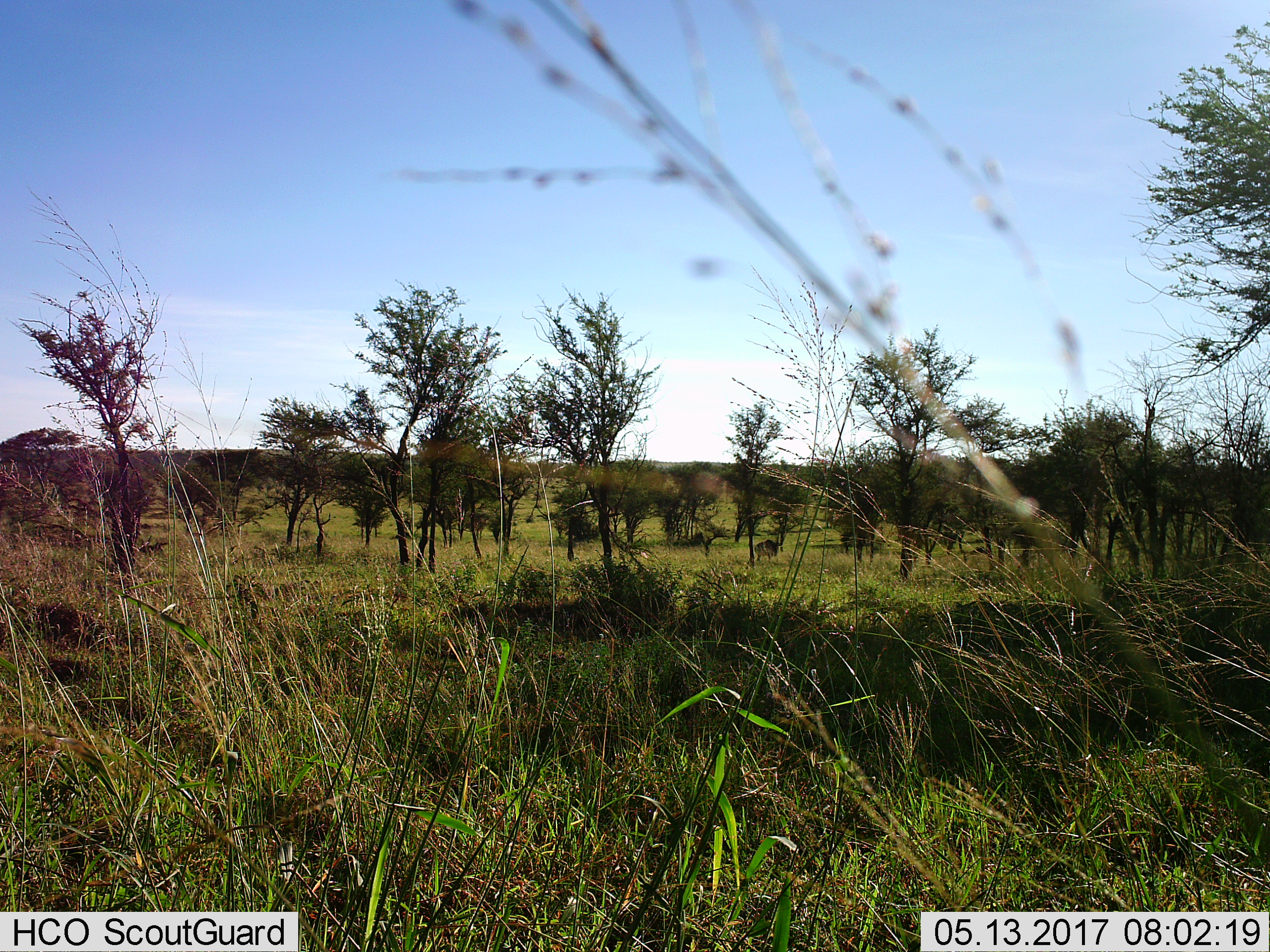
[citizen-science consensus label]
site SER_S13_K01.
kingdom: Animalia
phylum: Chordata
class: Mammalia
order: Artiodactyla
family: Bovidae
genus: Connochaetes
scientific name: Connochaetes taurinus taurinus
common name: blue wildebeest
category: wildebeestblue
Wildebeestblue (blue wildebeest) (Connochaetes taurinus taurinus), count 1. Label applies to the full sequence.